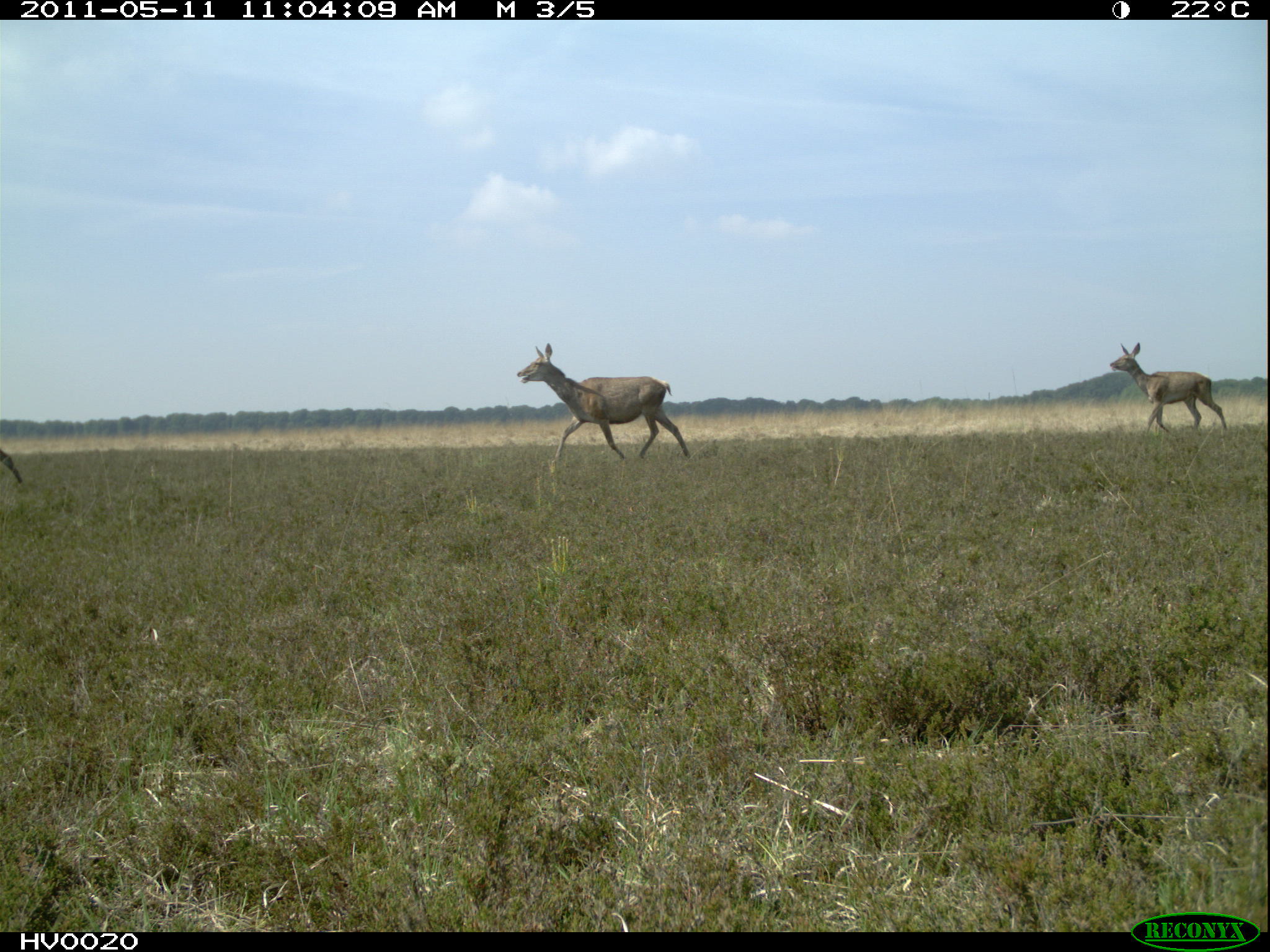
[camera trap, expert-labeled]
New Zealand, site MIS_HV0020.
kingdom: Animalia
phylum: Chordata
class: Mammalia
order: Artiodactyla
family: Cervidae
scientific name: Cervidae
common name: deer